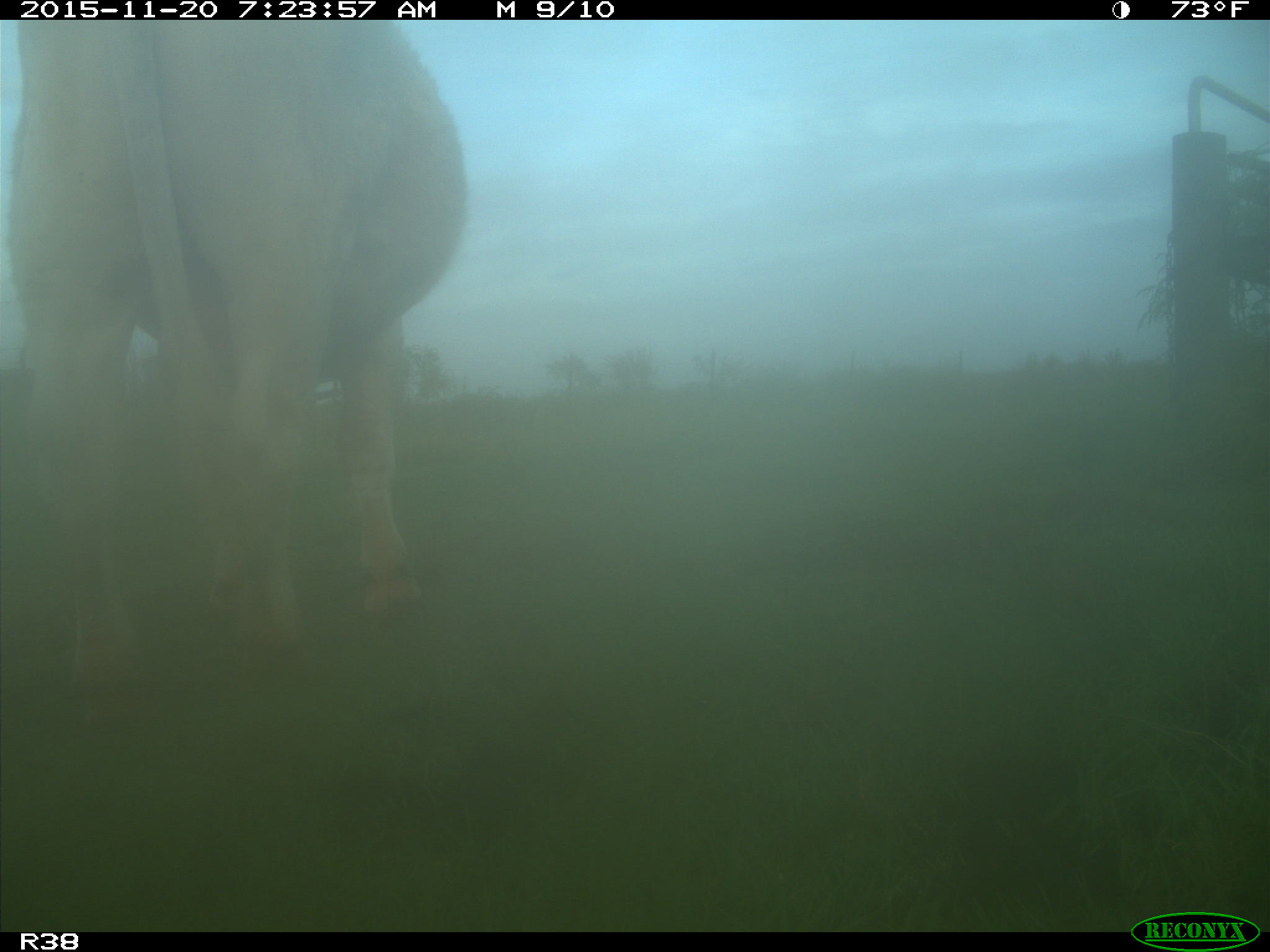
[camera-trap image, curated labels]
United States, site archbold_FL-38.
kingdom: Animalia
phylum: Chordata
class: Mammalia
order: Artiodactyla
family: Bovidae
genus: Bos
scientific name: Bos taurus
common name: domestic cow